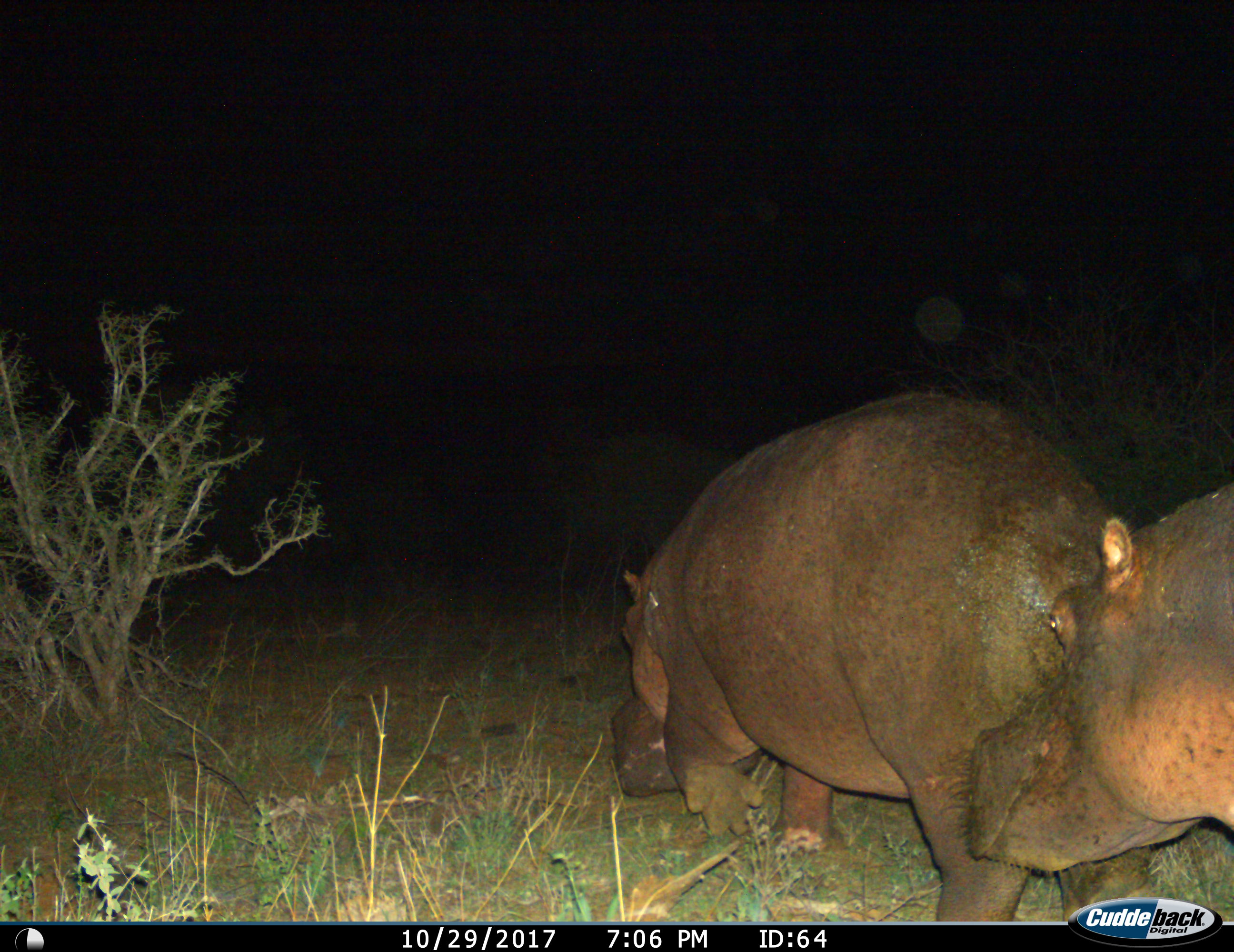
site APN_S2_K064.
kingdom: Animalia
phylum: Chordata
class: Mammalia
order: Artiodactyla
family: Hippopotamidae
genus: Hippopotamus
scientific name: Hippopotamus amphibius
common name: hippopotamus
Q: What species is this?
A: Hippopotamus (Hippopotamus amphibius).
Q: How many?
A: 2.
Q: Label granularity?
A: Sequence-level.